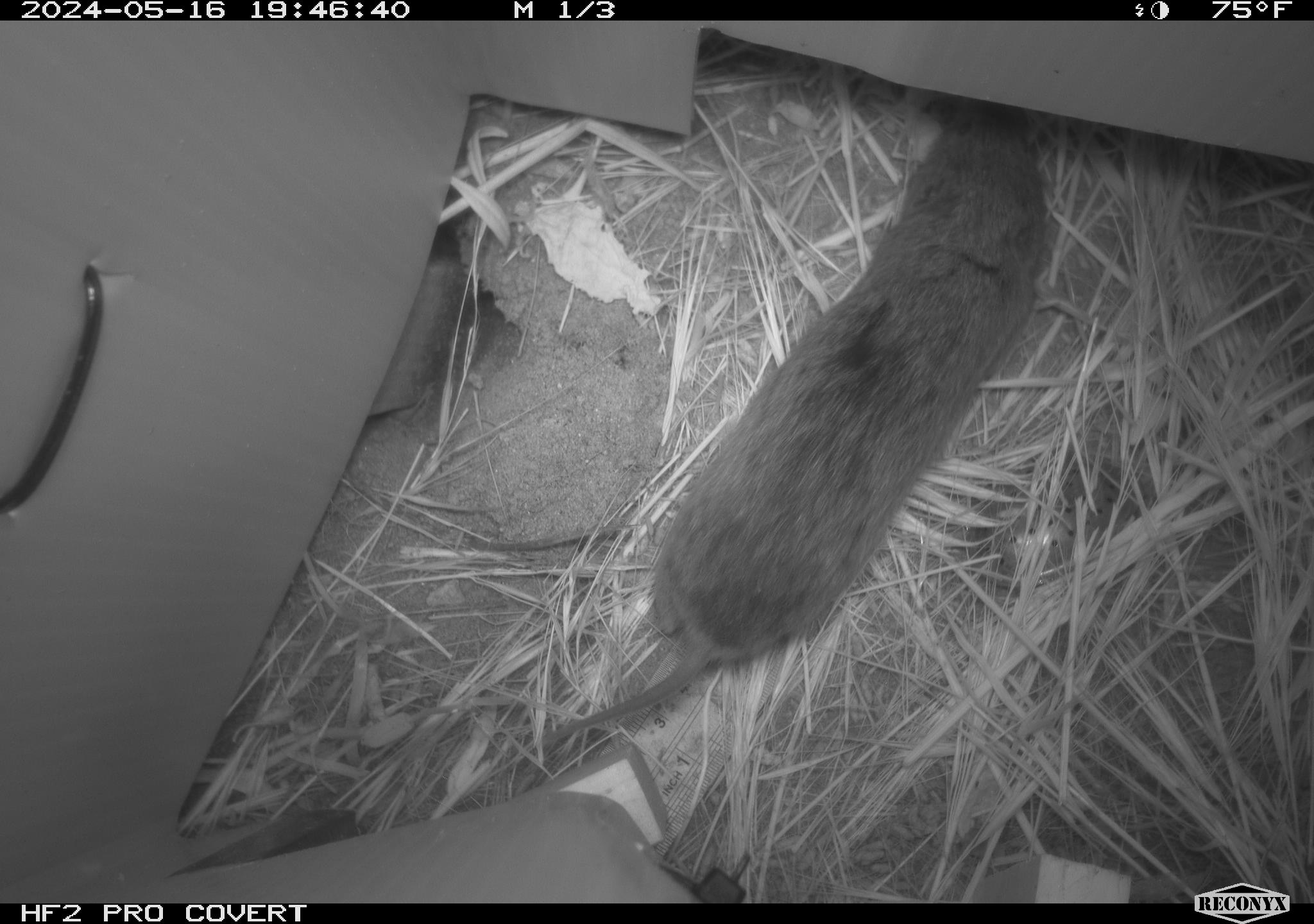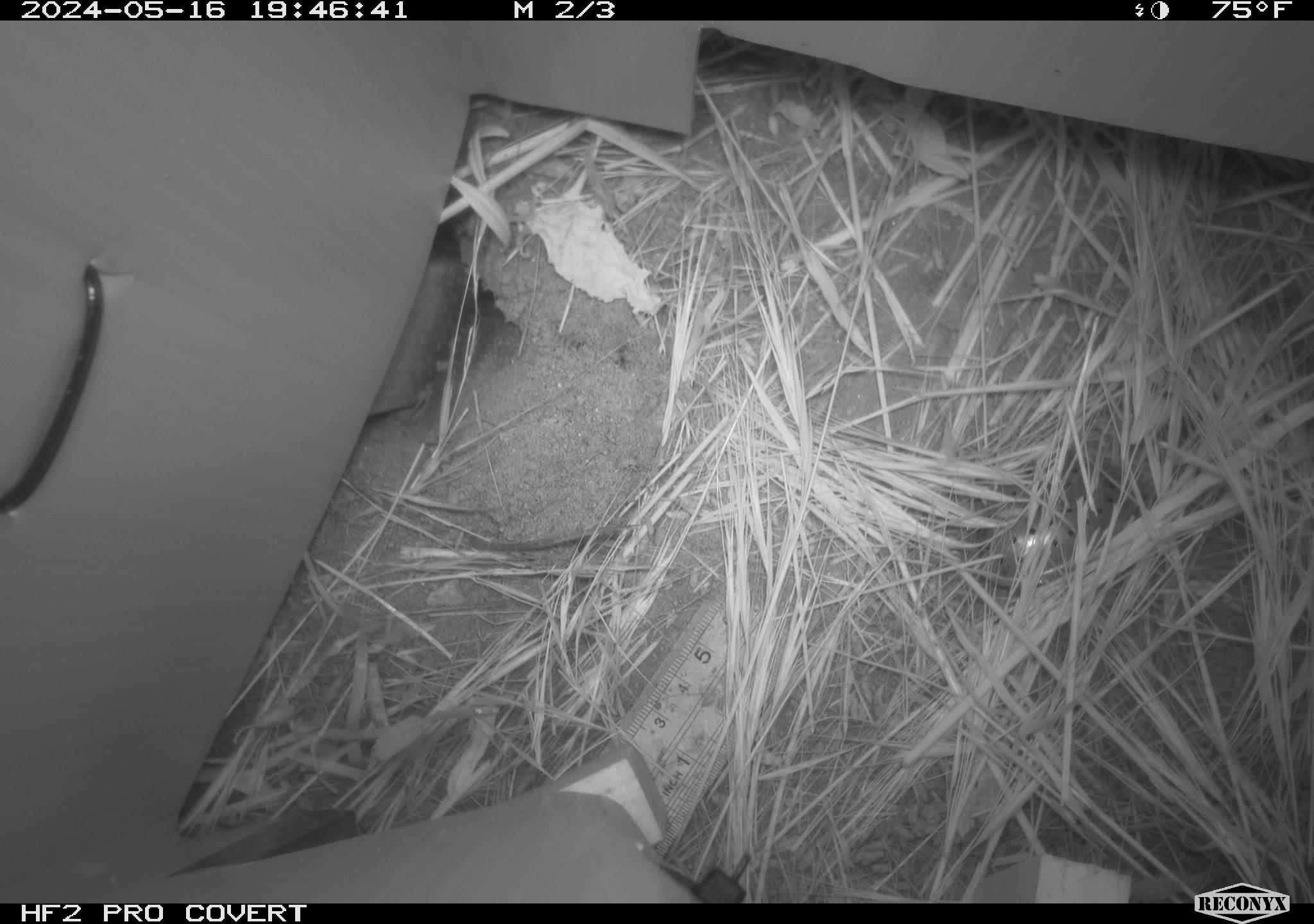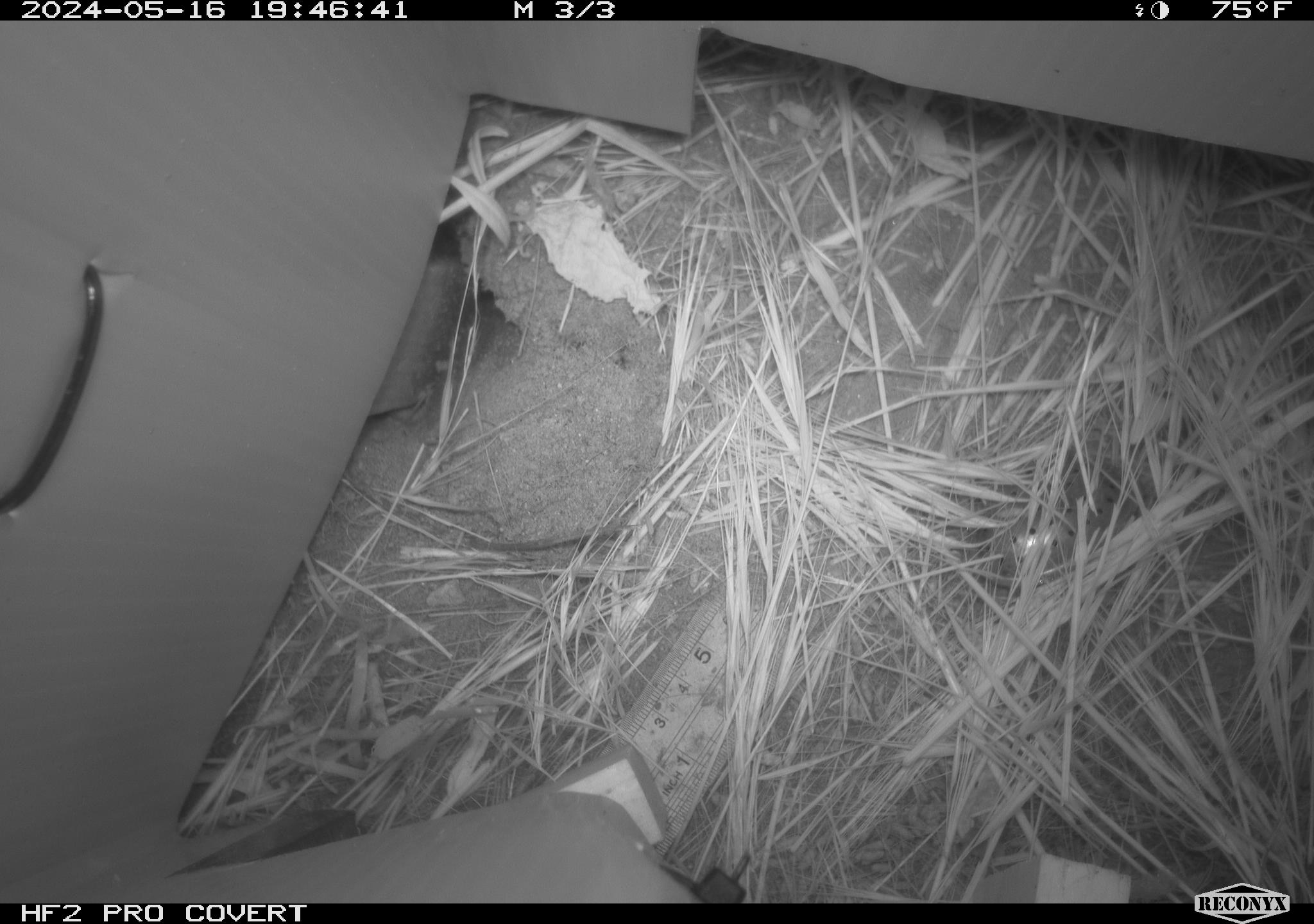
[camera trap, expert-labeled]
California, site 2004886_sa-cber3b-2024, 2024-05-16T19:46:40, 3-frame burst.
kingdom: Animalia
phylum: Chordata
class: Mammalia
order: Rodentia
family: Cricetidae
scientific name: Arvicolinae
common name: voles, lemmings, and muskrats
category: arvicolinae subfamily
Arvicolinae subfamily (voles, lemmings, and muskrats) (Arvicolinae).